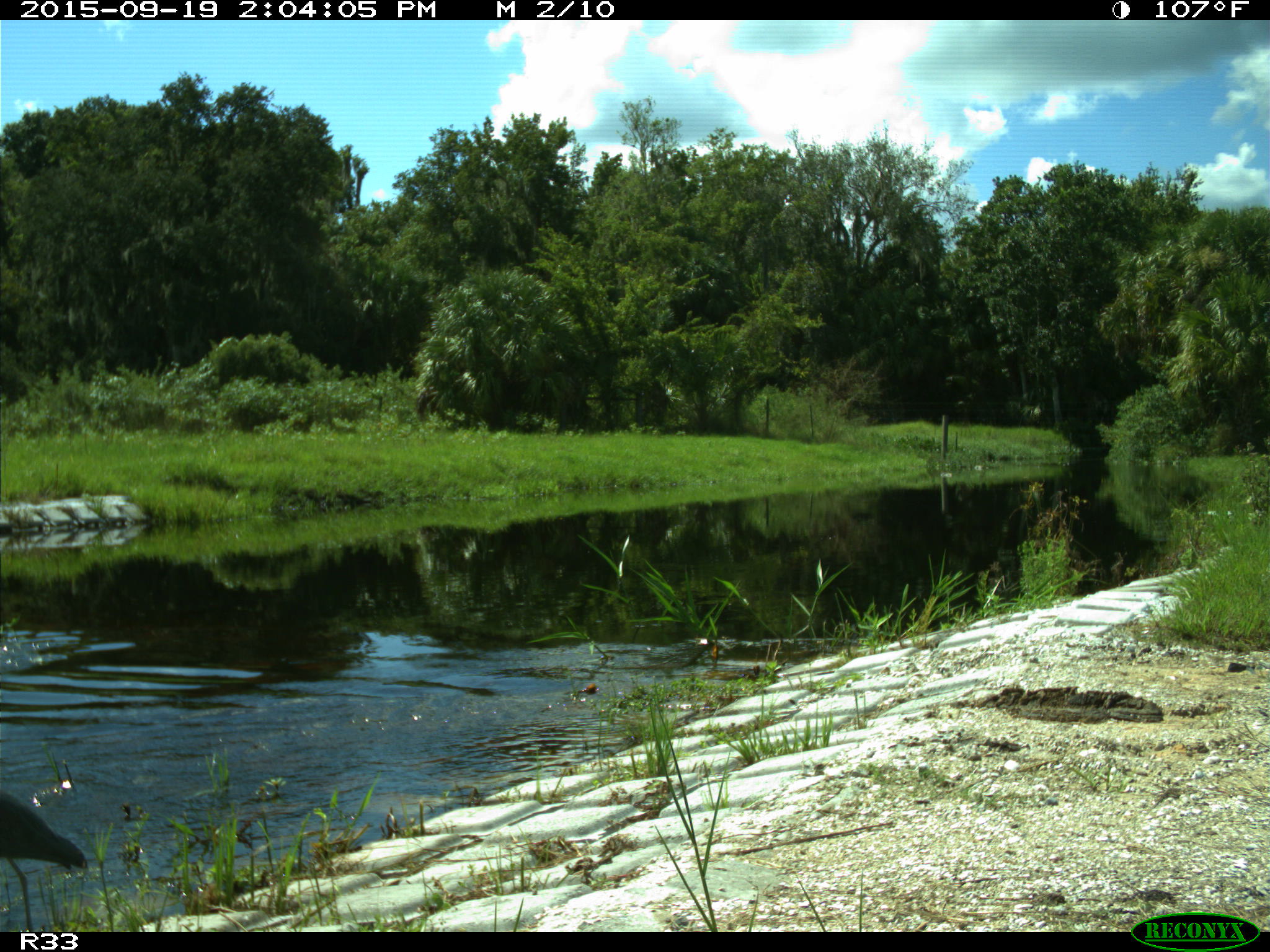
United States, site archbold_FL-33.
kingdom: Animalia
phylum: Chordata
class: Aves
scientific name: Aves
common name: birds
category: unidentified bird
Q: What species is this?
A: Unidentified bird (birds) (Aves).